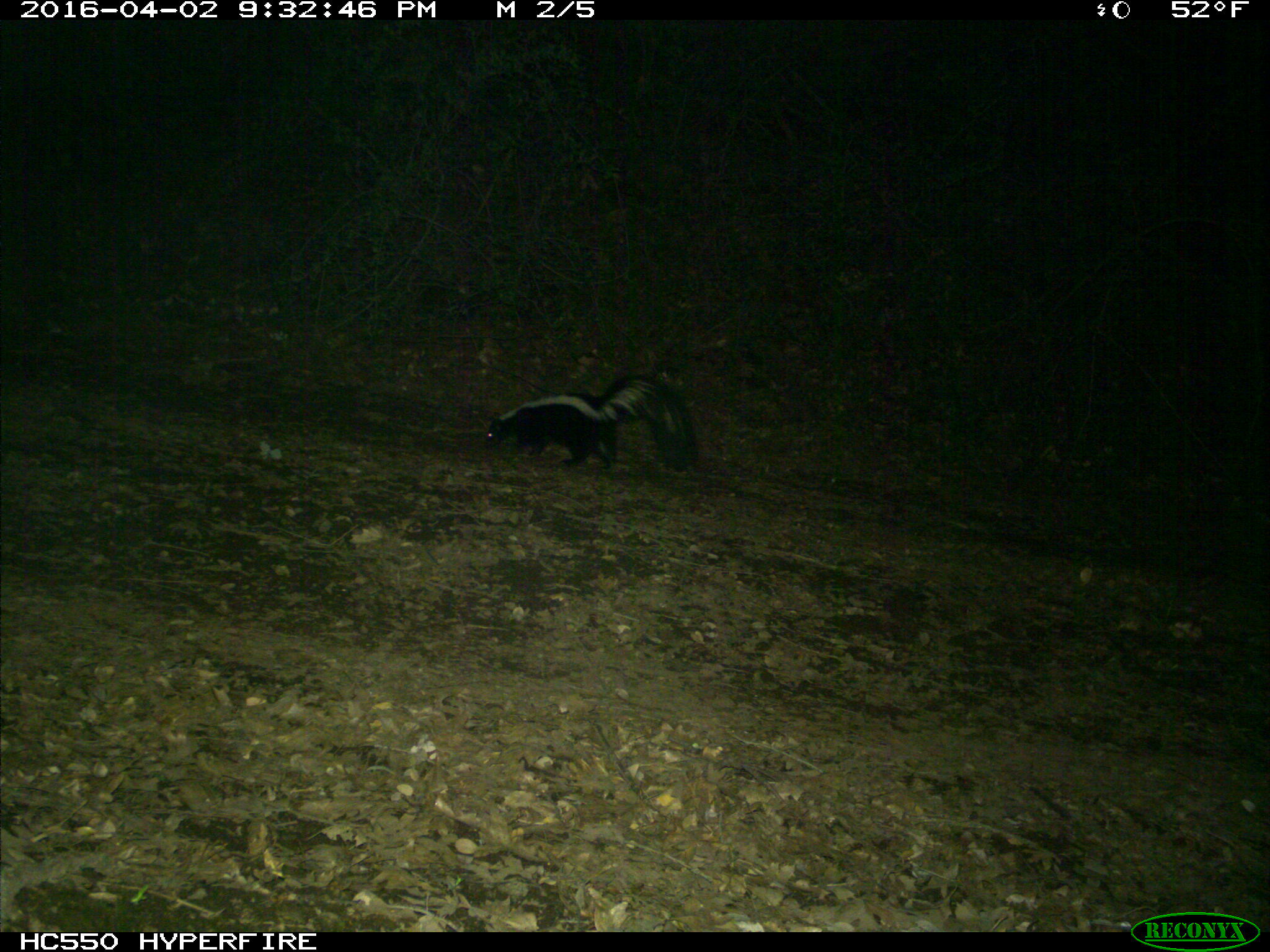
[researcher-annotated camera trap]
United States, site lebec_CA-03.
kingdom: Animalia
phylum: Chordata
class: Mammalia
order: Carnivora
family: Mephitidae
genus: Mephitis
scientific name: Mephitis mephitis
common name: striped skunk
Mephitis mephitis (striped skunk).